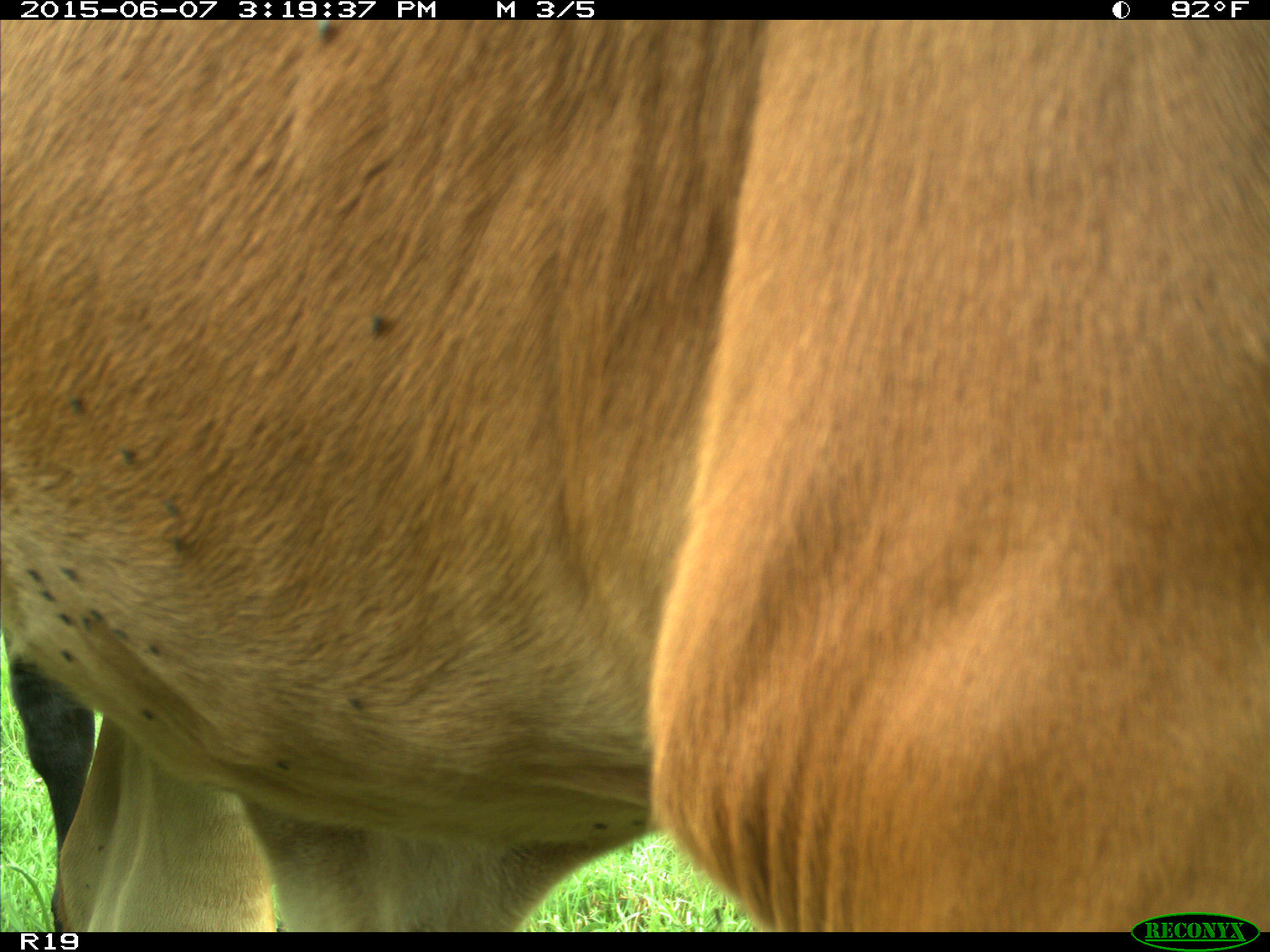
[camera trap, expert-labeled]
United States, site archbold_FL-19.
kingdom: Animalia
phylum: Chordata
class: Mammalia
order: Artiodactyla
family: Bovidae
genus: Bos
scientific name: Bos taurus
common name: domestic cow